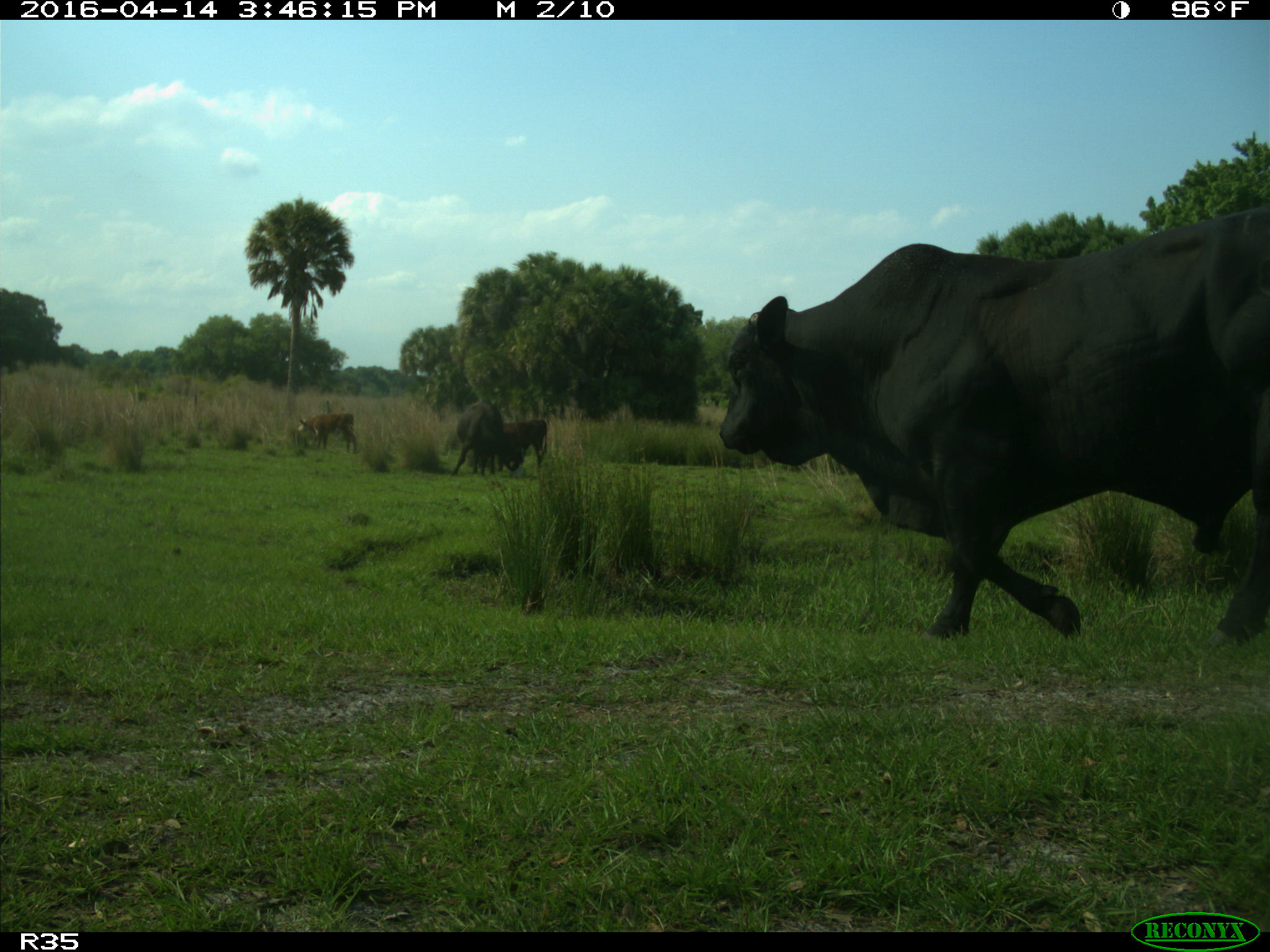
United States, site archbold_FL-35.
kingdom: Animalia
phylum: Chordata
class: Mammalia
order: Artiodactyla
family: Bovidae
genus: Bos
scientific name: Bos taurus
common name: domestic cow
Bos taurus (domestic cow).